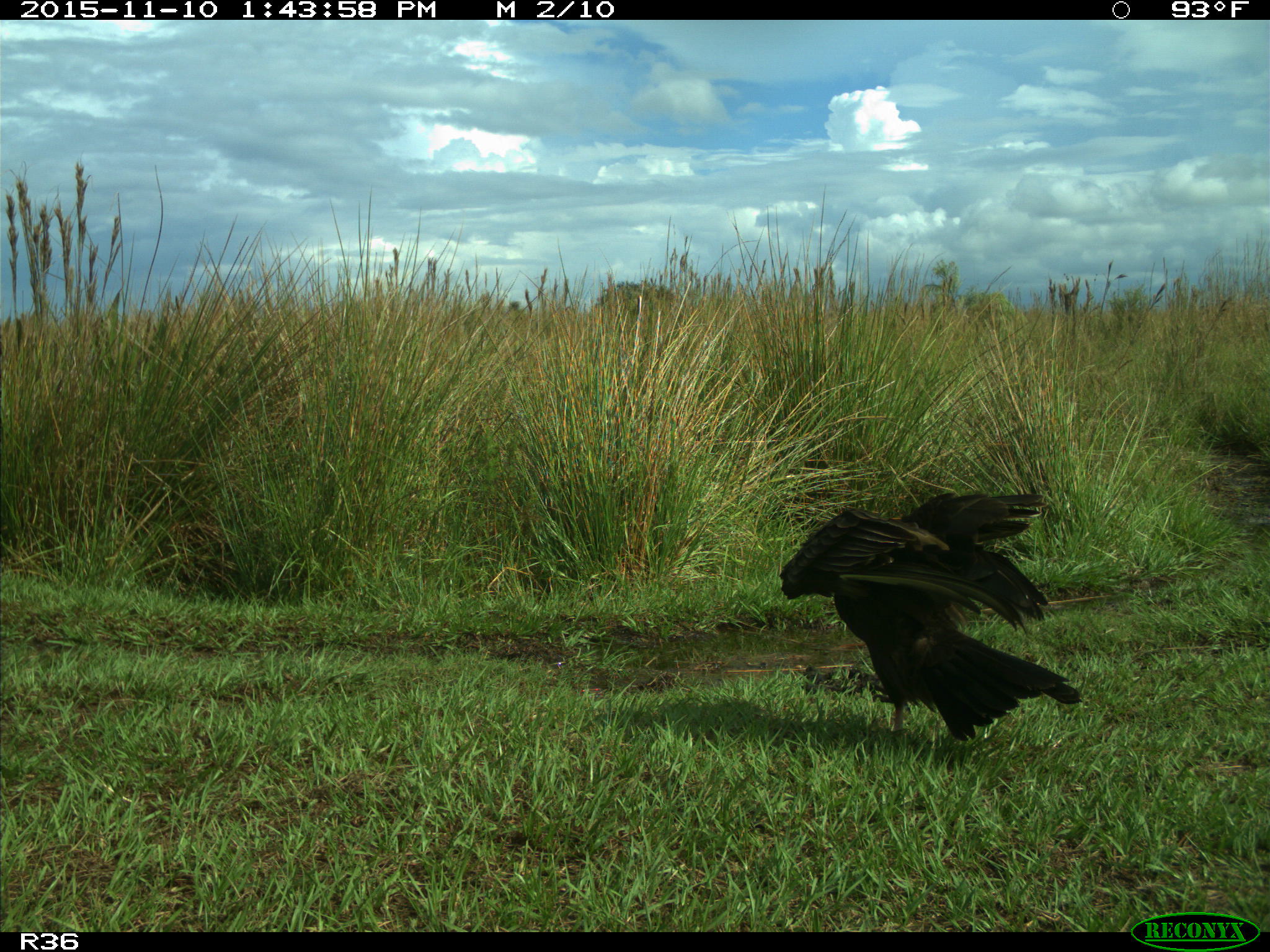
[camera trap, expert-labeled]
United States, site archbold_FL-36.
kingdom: Animalia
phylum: Chordata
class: Aves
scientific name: Aves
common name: birds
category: unidentified bird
Unidentified bird (birds) (Aves).